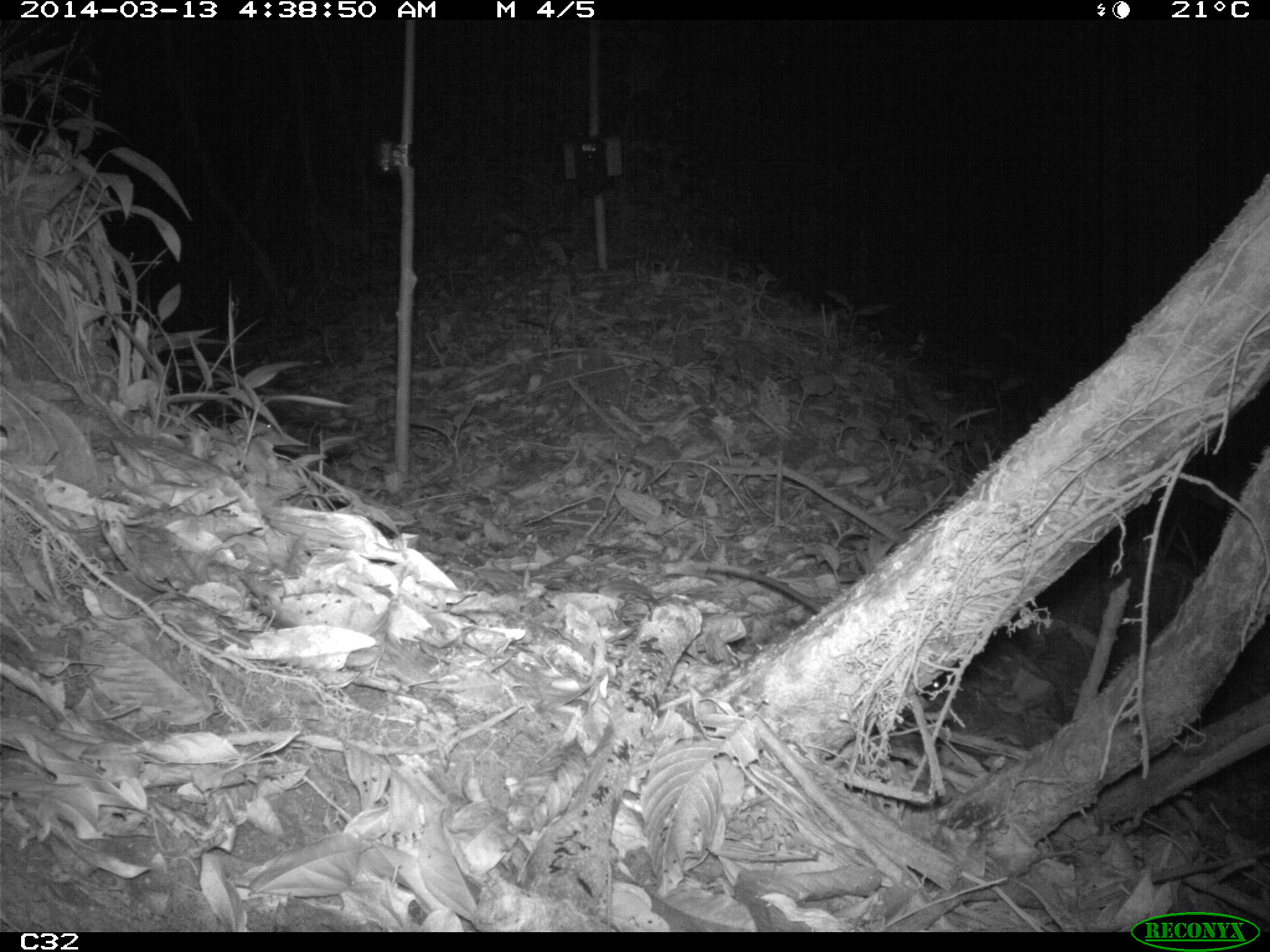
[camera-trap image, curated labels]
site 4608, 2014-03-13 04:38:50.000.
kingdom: Animalia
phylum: Chordata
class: Mammalia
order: Didelphimorphia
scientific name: Didelphimorphia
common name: opossum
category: unknown opossum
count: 1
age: adult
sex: female